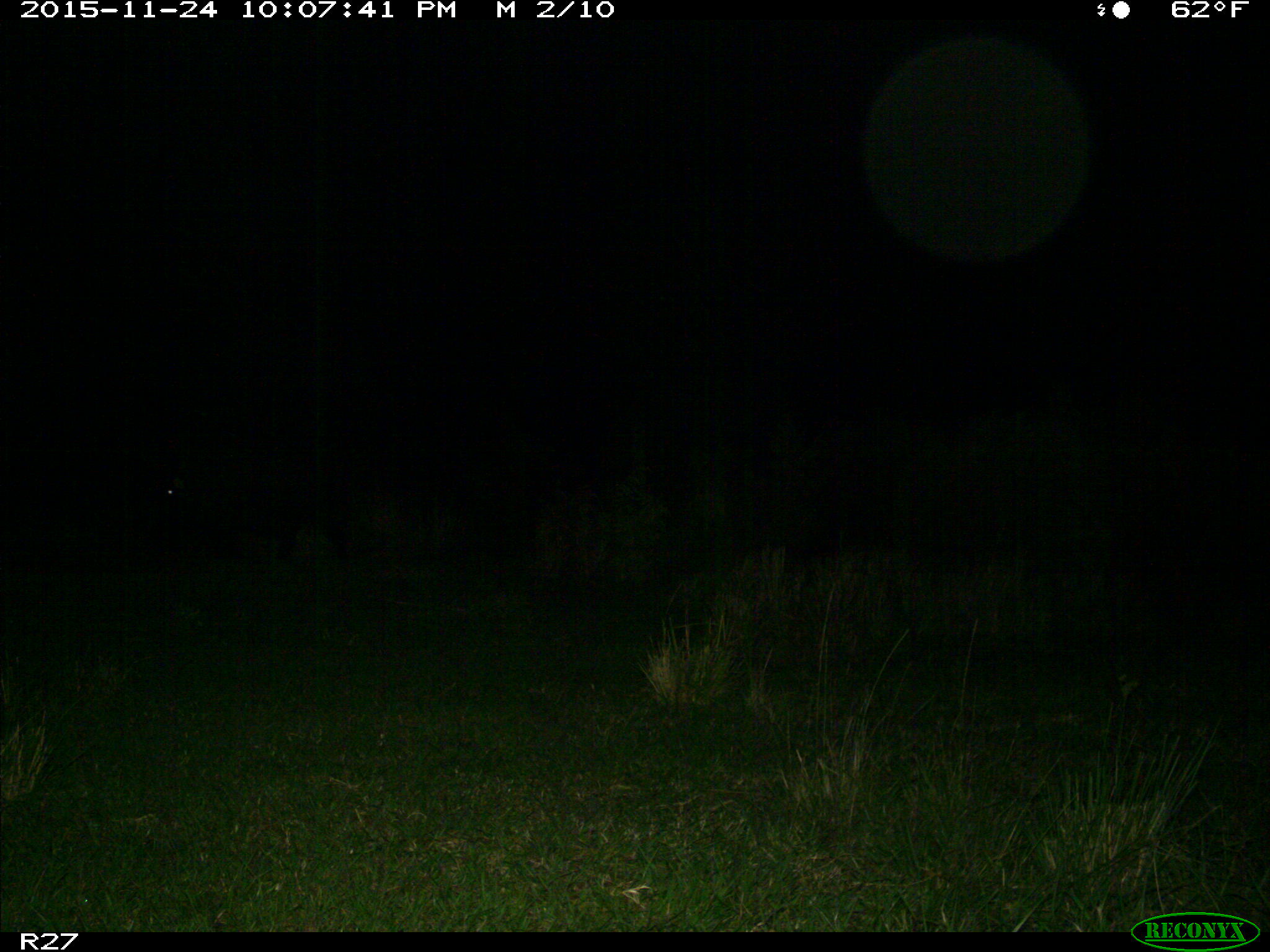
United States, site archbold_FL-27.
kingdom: Animalia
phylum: Chordata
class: Mammalia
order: Artiodactyla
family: Suidae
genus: Sus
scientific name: Sus scrofa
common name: wild boar